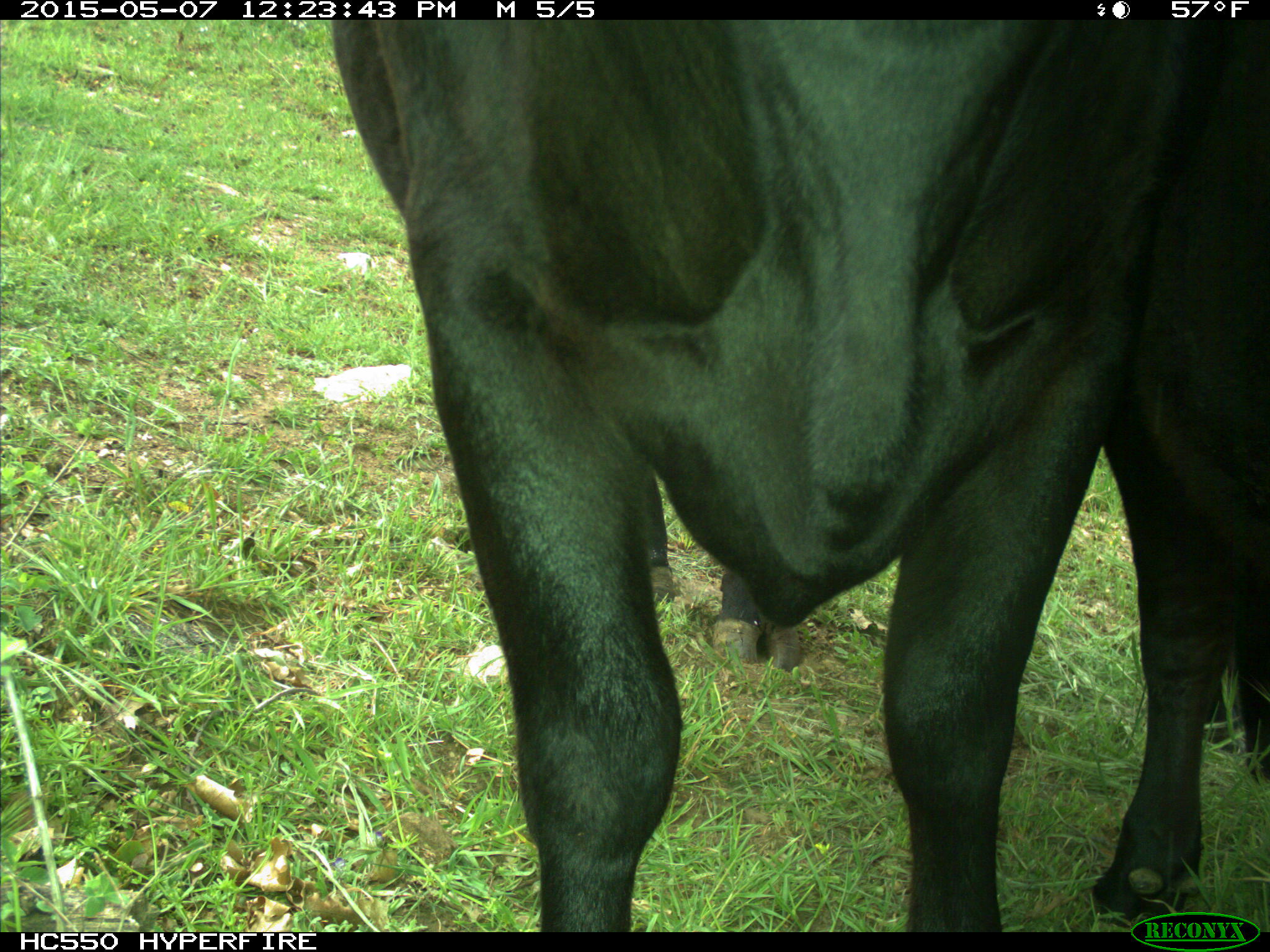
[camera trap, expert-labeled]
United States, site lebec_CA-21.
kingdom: Animalia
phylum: Chordata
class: Mammalia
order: Artiodactyla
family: Bovidae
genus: Bos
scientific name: Bos taurus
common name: domestic cow